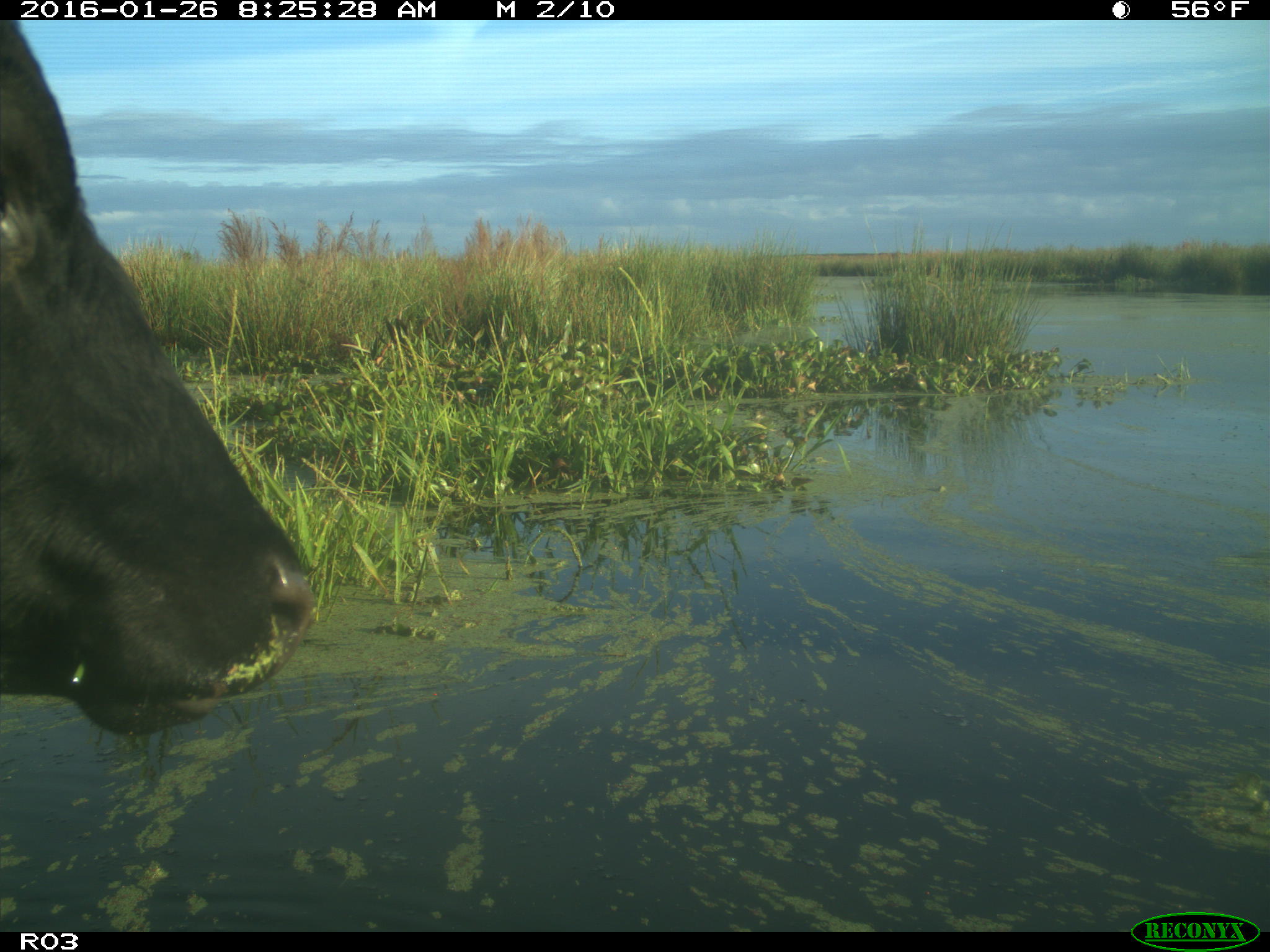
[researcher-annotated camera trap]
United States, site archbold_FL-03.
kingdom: Animalia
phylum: Chordata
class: Mammalia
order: Artiodactyla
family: Bovidae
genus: Bos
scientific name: Bos taurus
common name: domestic cow